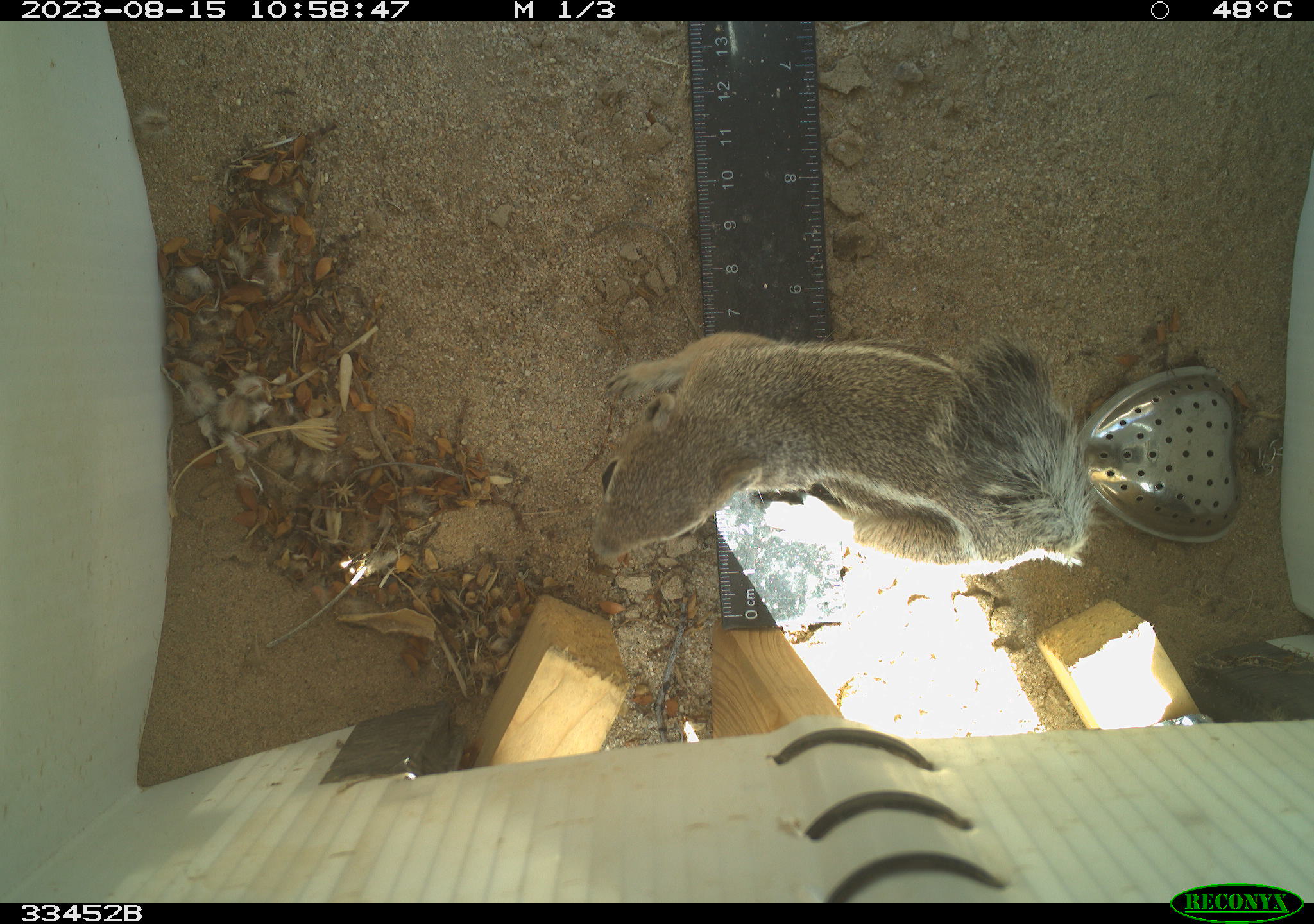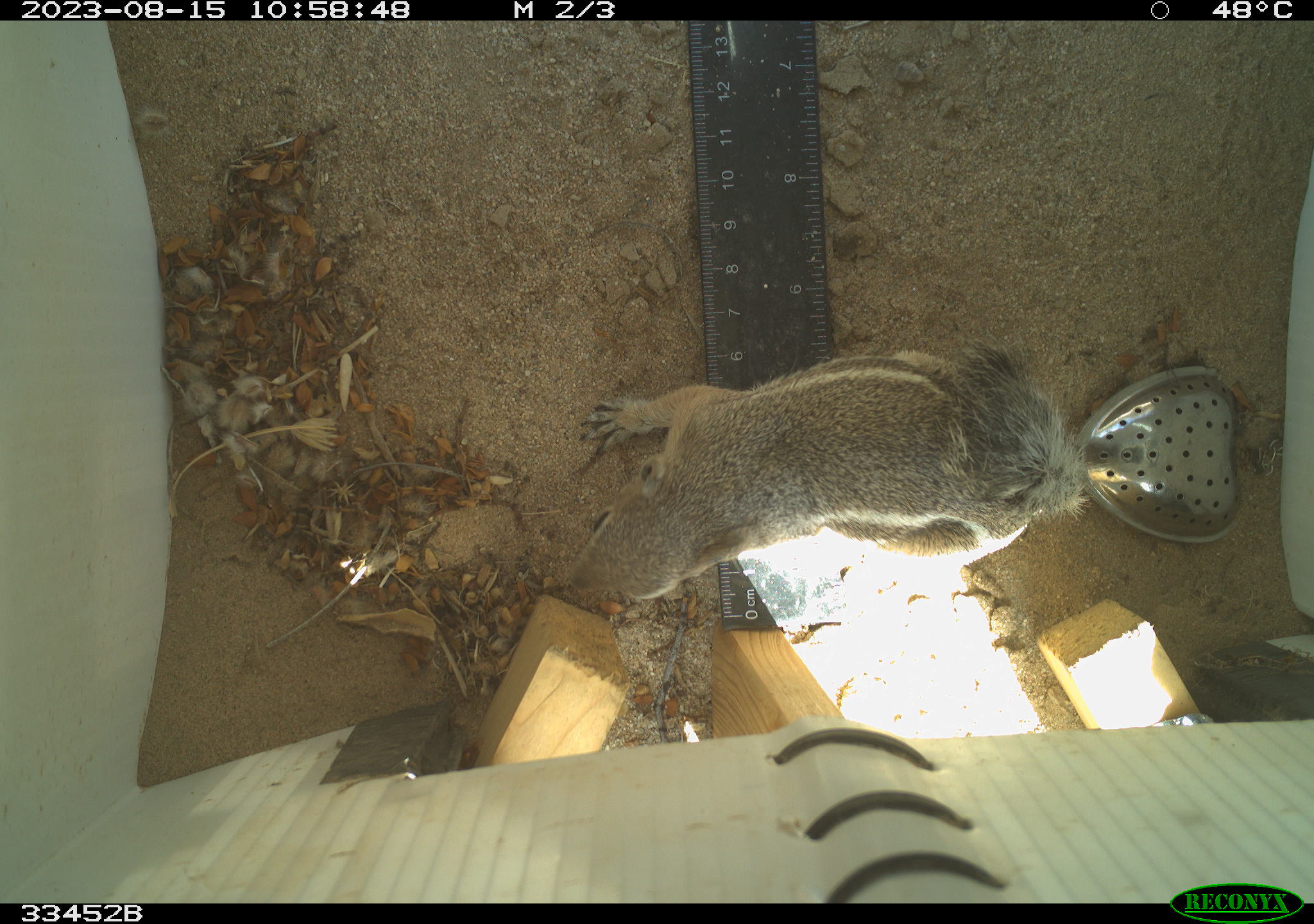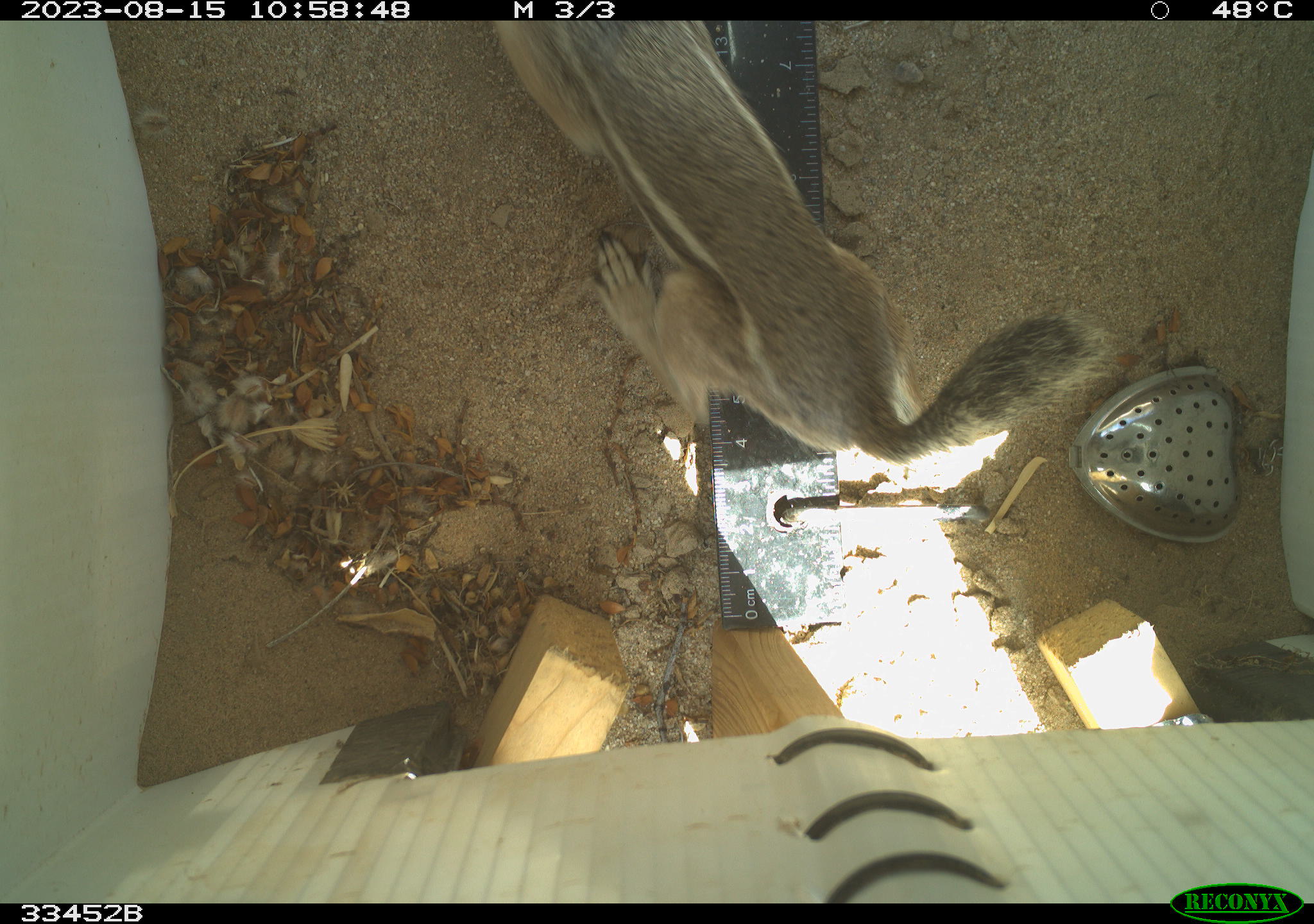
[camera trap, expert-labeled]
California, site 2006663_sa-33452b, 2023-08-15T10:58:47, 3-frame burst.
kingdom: Animalia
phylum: Chordata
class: Mammalia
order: Rodentia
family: Sciuridae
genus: Ammospermophilus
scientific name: Ammospermophilus leucurus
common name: white-tailed antelope squirrel